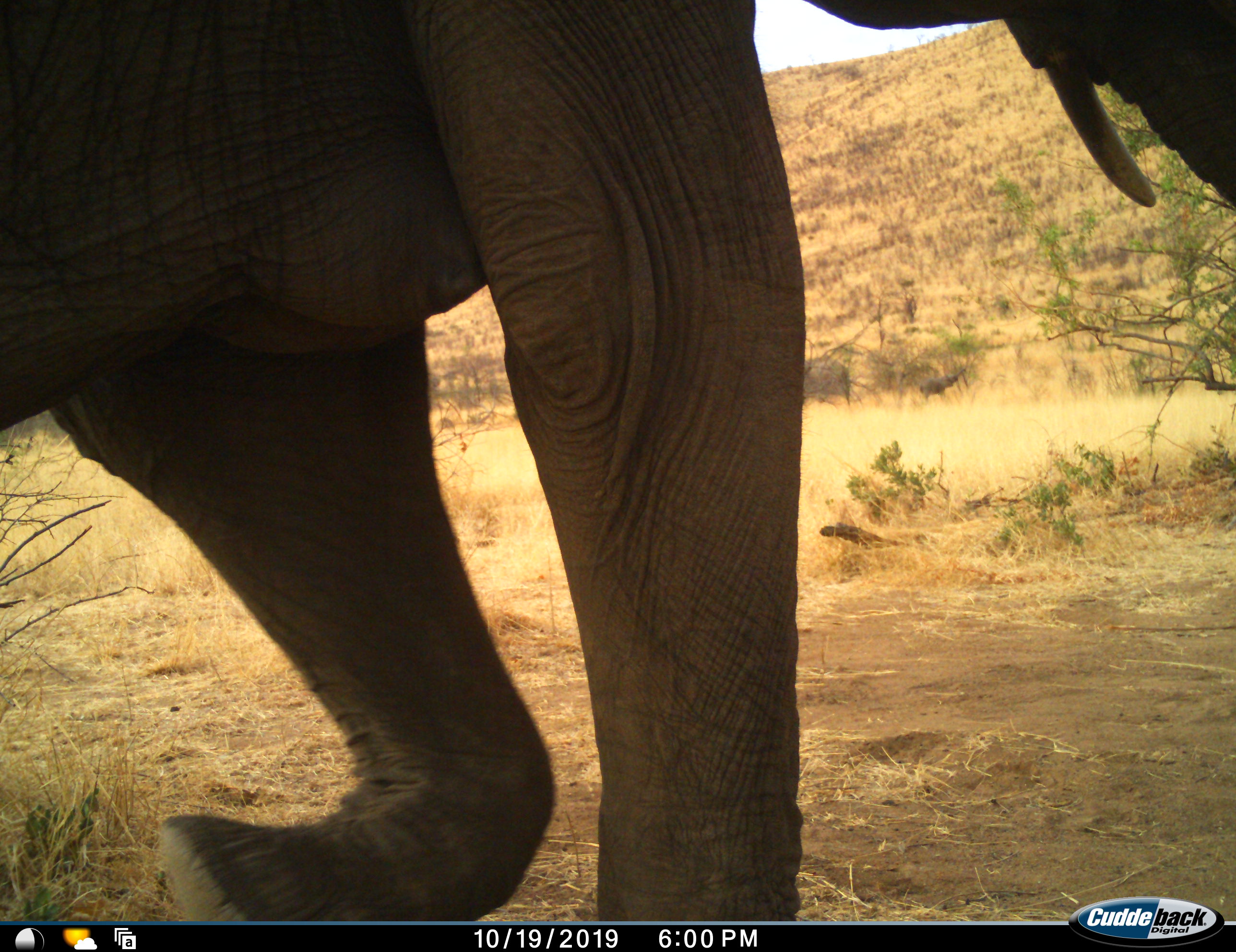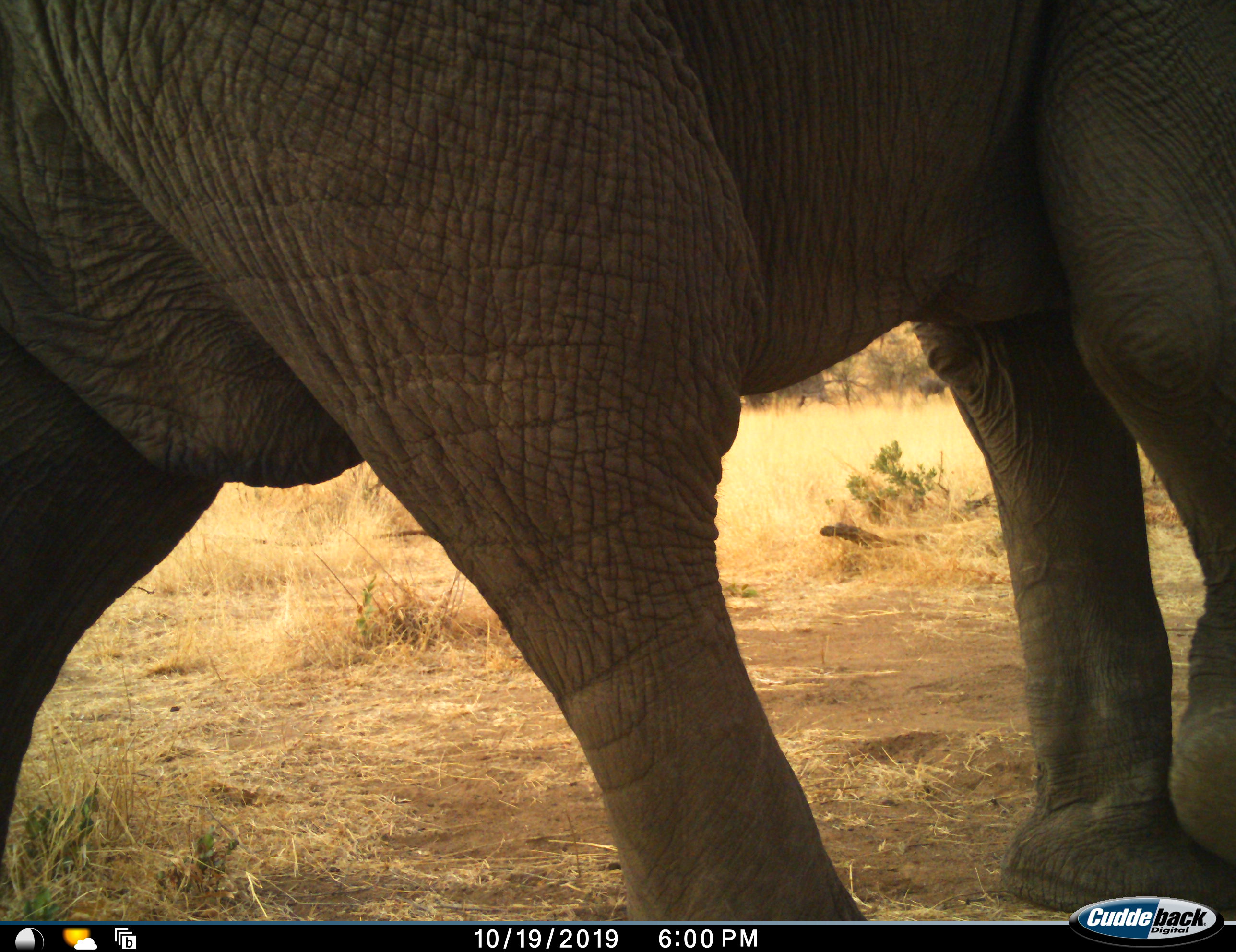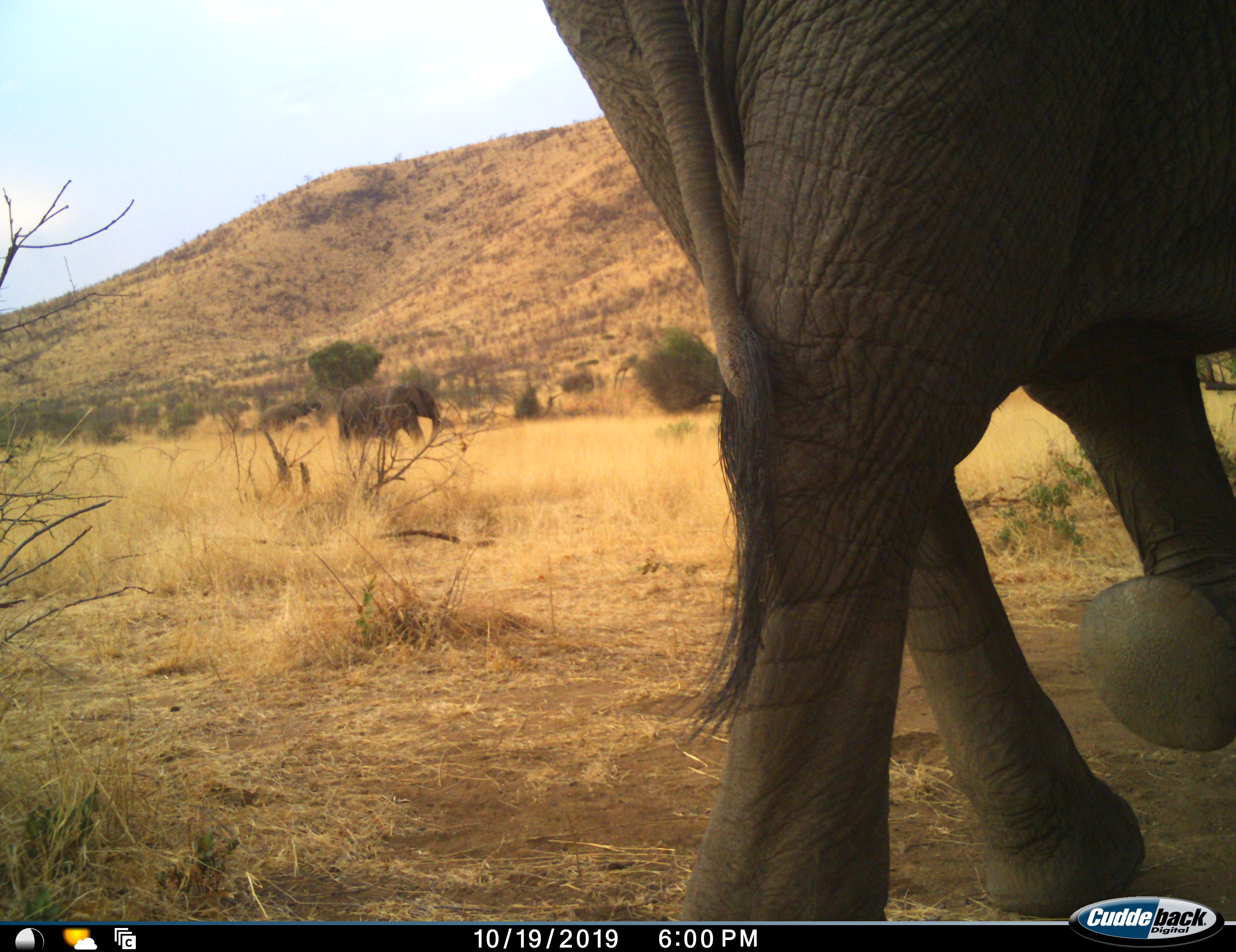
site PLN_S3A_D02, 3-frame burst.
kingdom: Animalia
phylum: Chordata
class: Mammalia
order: Proboscidea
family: Elephantidae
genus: Loxodonta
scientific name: Loxodonta africana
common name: african bush elephant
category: elephant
Elephant (african bush elephant) (Loxodonta africana), count 1. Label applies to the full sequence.